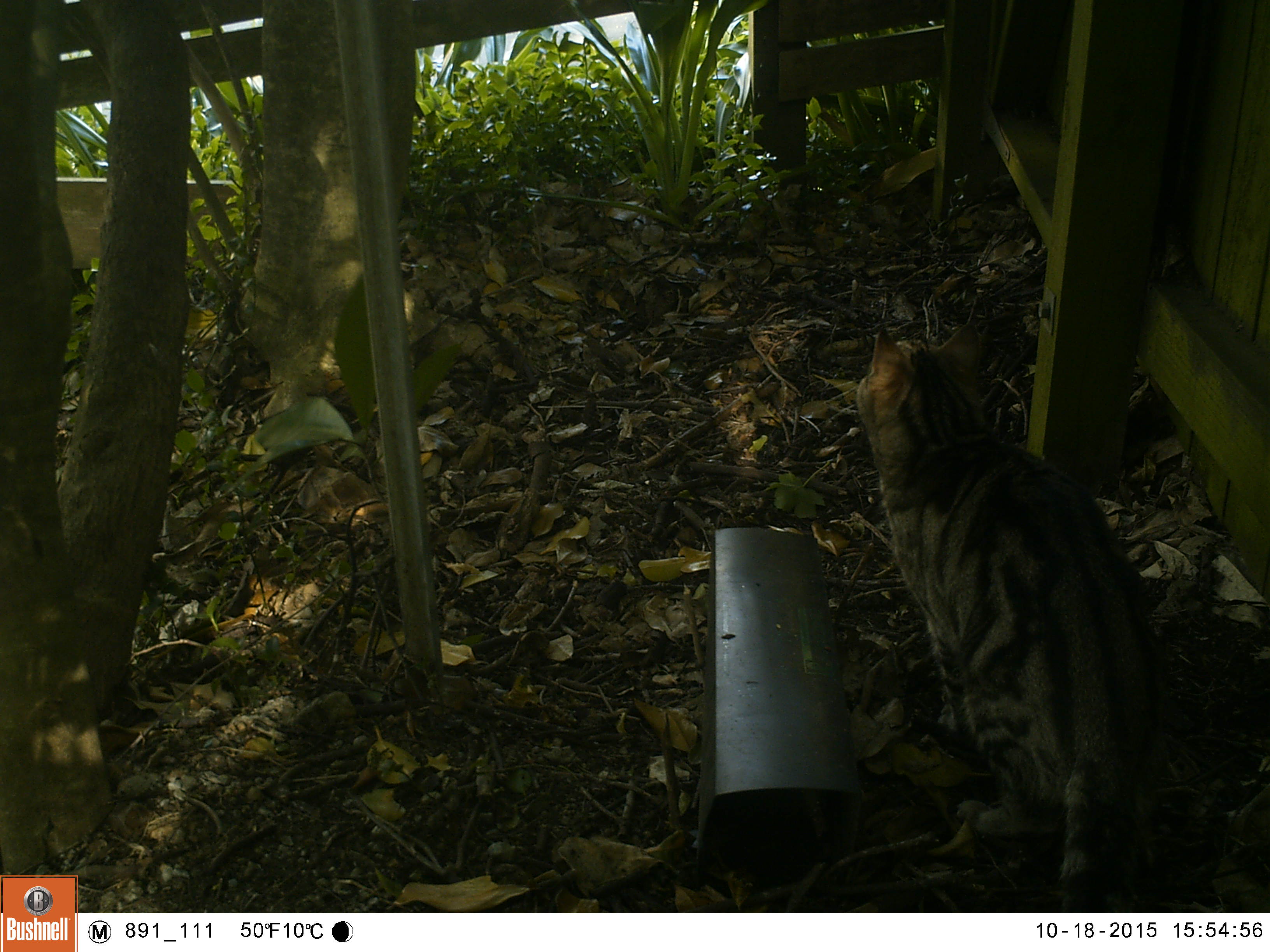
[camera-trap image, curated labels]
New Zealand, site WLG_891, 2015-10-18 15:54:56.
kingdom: Animalia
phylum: Chordata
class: Mammalia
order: Carnivora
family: Felidae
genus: Felis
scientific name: Felis catus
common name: domestic cat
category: cat